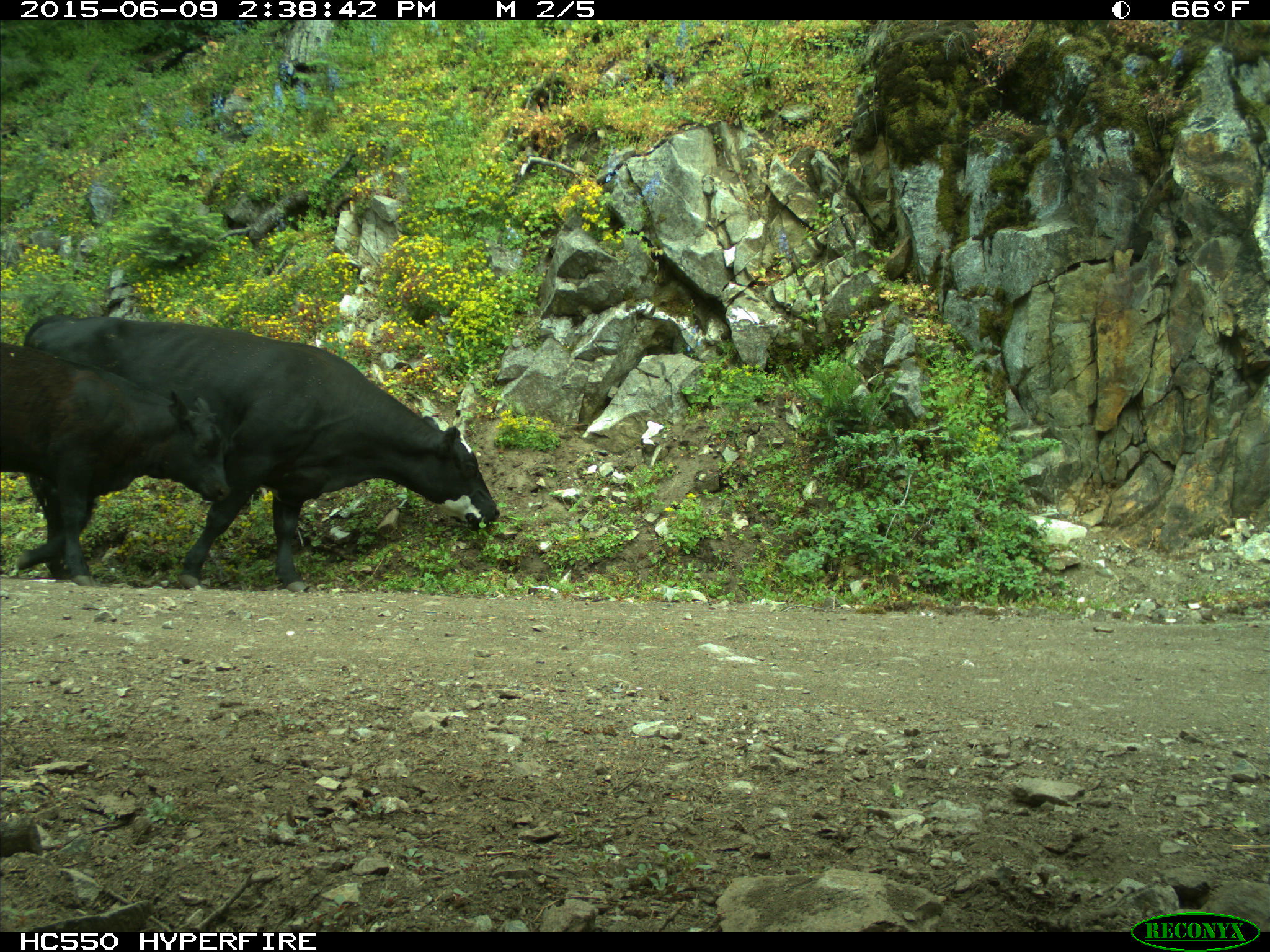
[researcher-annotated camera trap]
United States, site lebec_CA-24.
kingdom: Animalia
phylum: Chordata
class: Mammalia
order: Artiodactyla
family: Bovidae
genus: Bos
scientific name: Bos taurus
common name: domestic cow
Bos taurus (domestic cow).